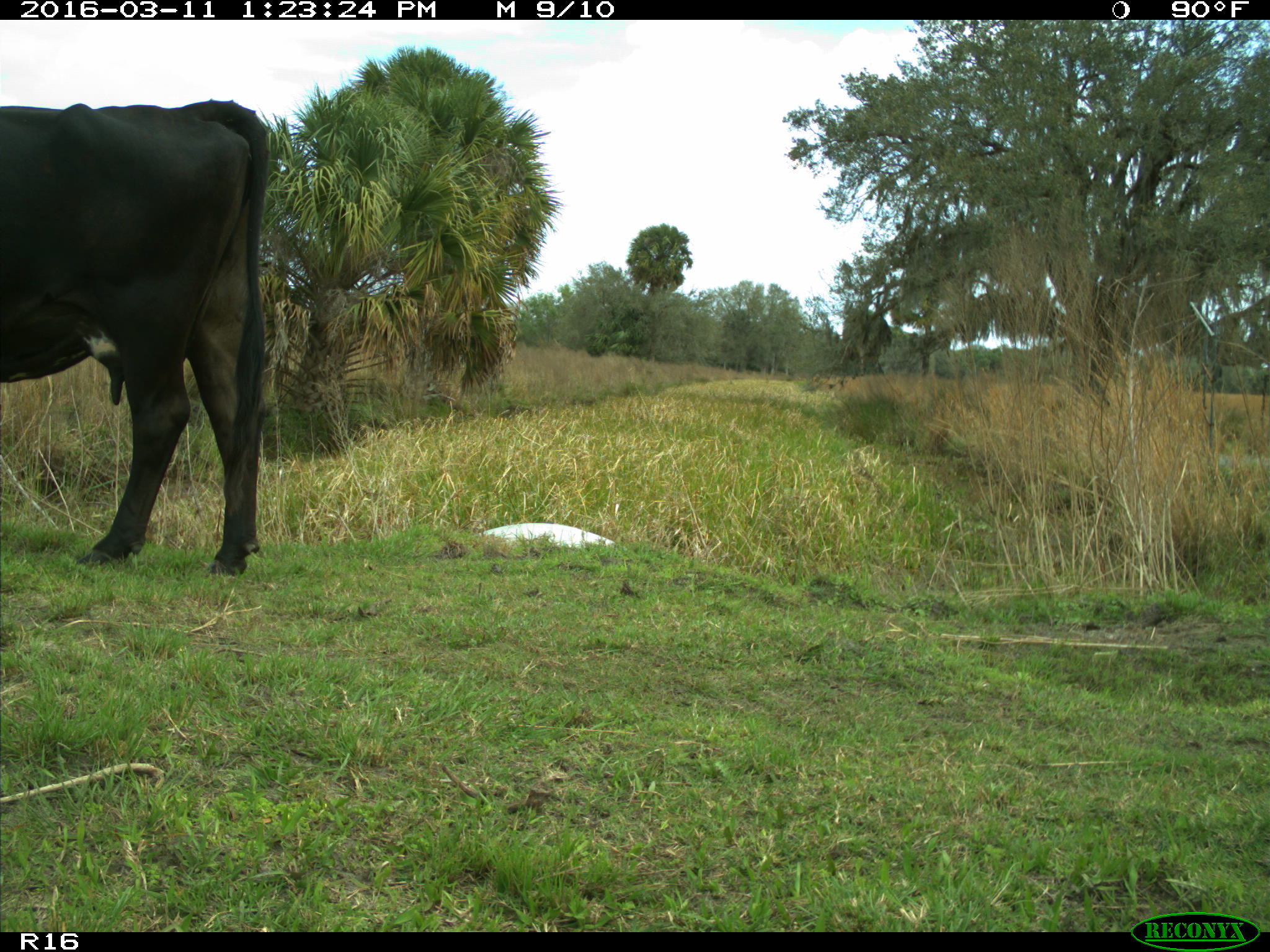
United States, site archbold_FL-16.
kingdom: Animalia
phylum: Chordata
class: Mammalia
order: Artiodactyla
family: Bovidae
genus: Bos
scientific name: Bos taurus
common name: domestic cow